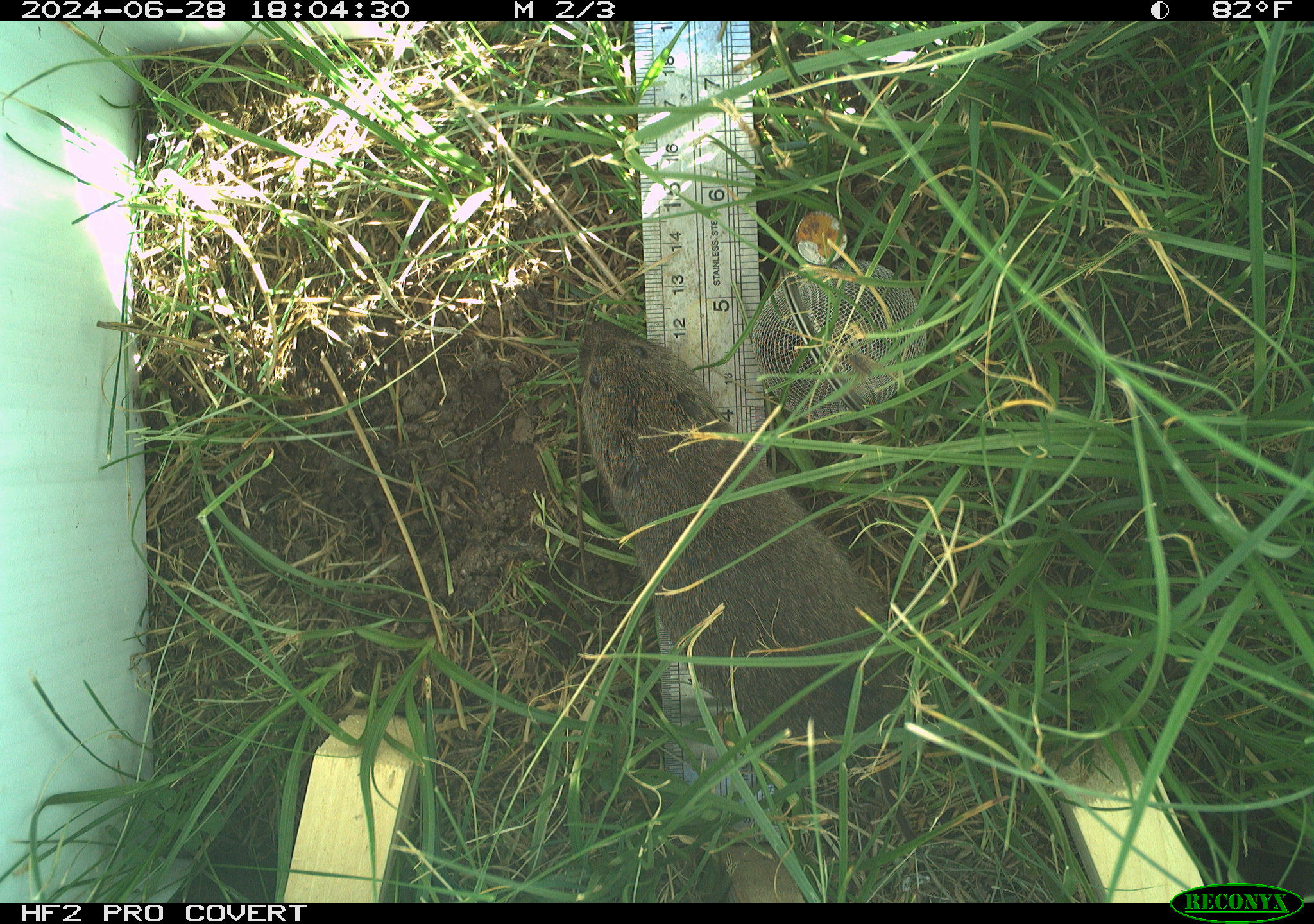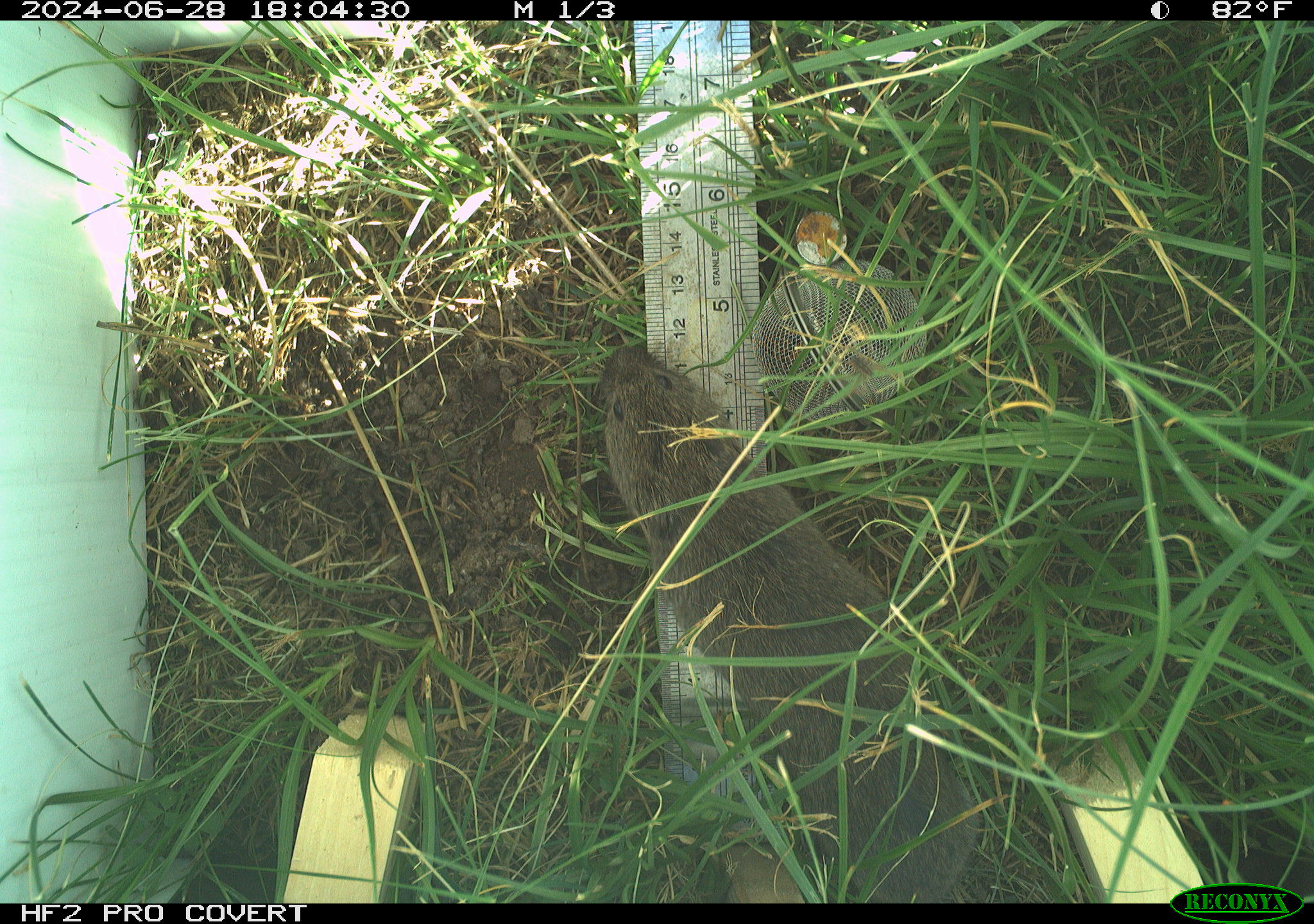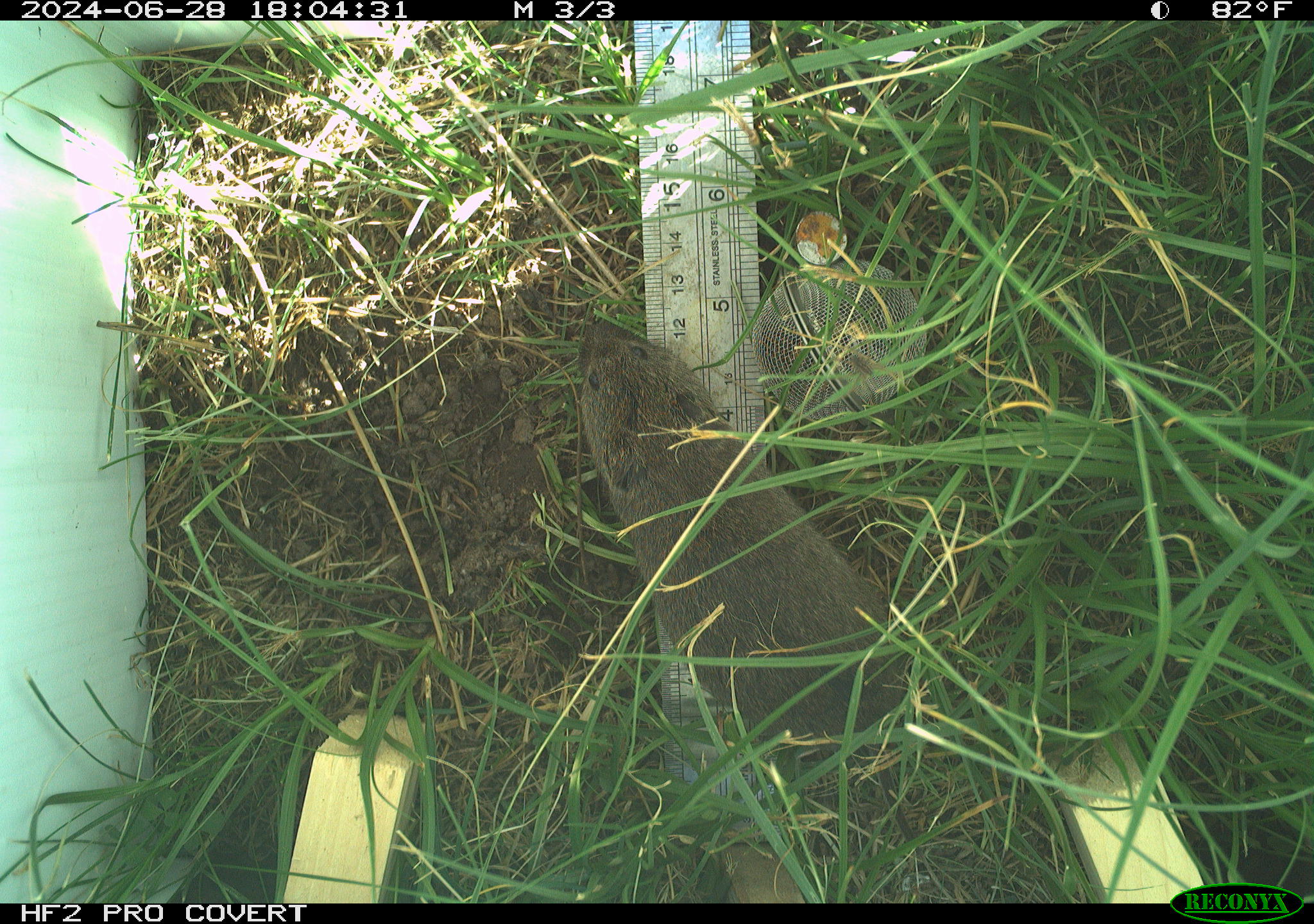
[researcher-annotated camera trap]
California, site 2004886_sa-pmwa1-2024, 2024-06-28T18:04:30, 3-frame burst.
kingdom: Animalia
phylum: Chordata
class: Mammalia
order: Rodentia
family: Cricetidae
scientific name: Arvicolinae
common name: voles, lemmings, and muskrats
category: arvicolinae subfamily